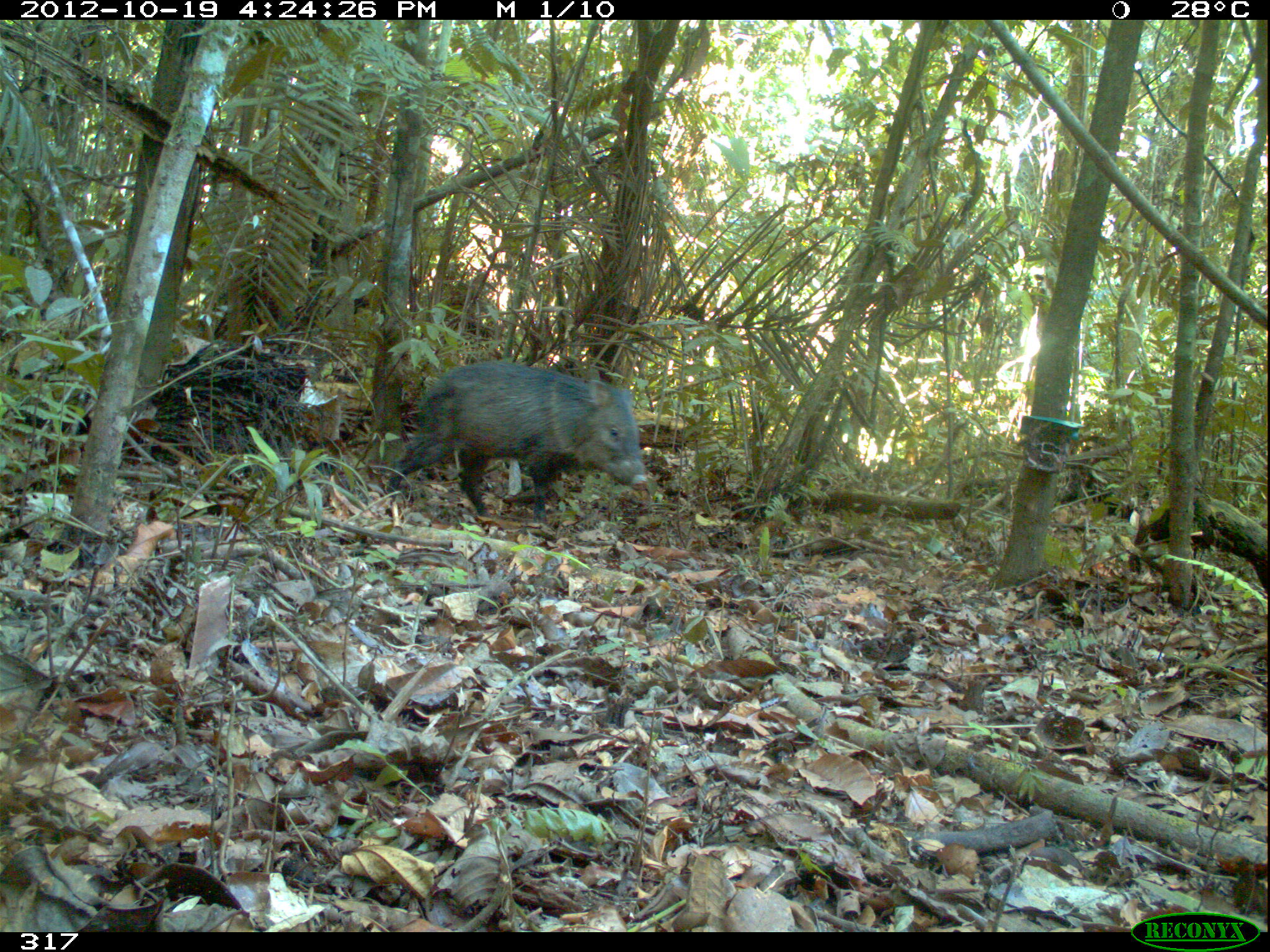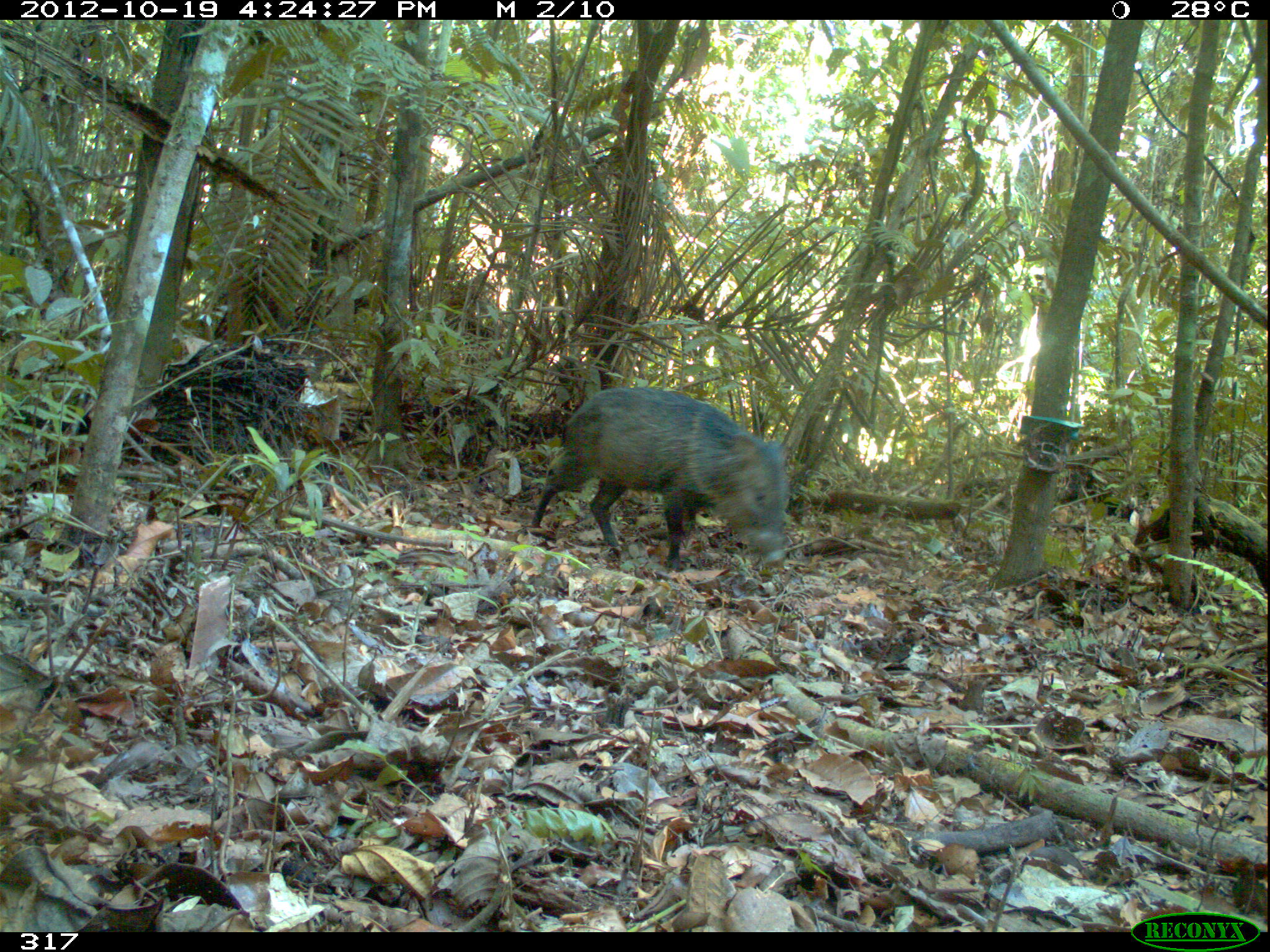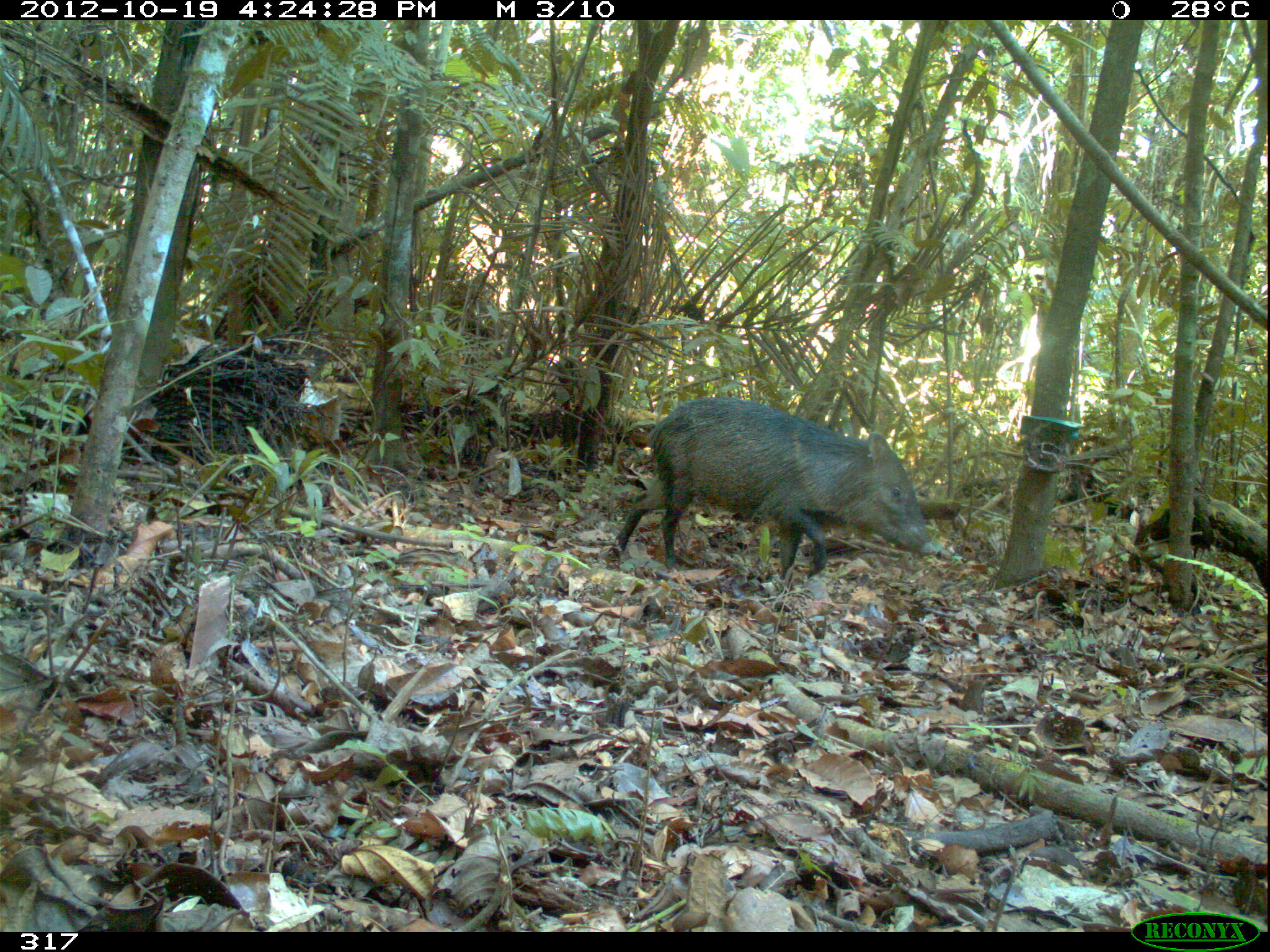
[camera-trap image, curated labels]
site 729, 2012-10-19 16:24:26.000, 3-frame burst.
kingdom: Animalia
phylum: Chordata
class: Mammalia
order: Artiodactyla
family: Tayassuidae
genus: Pecari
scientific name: Pecari tajacu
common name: collared peccary